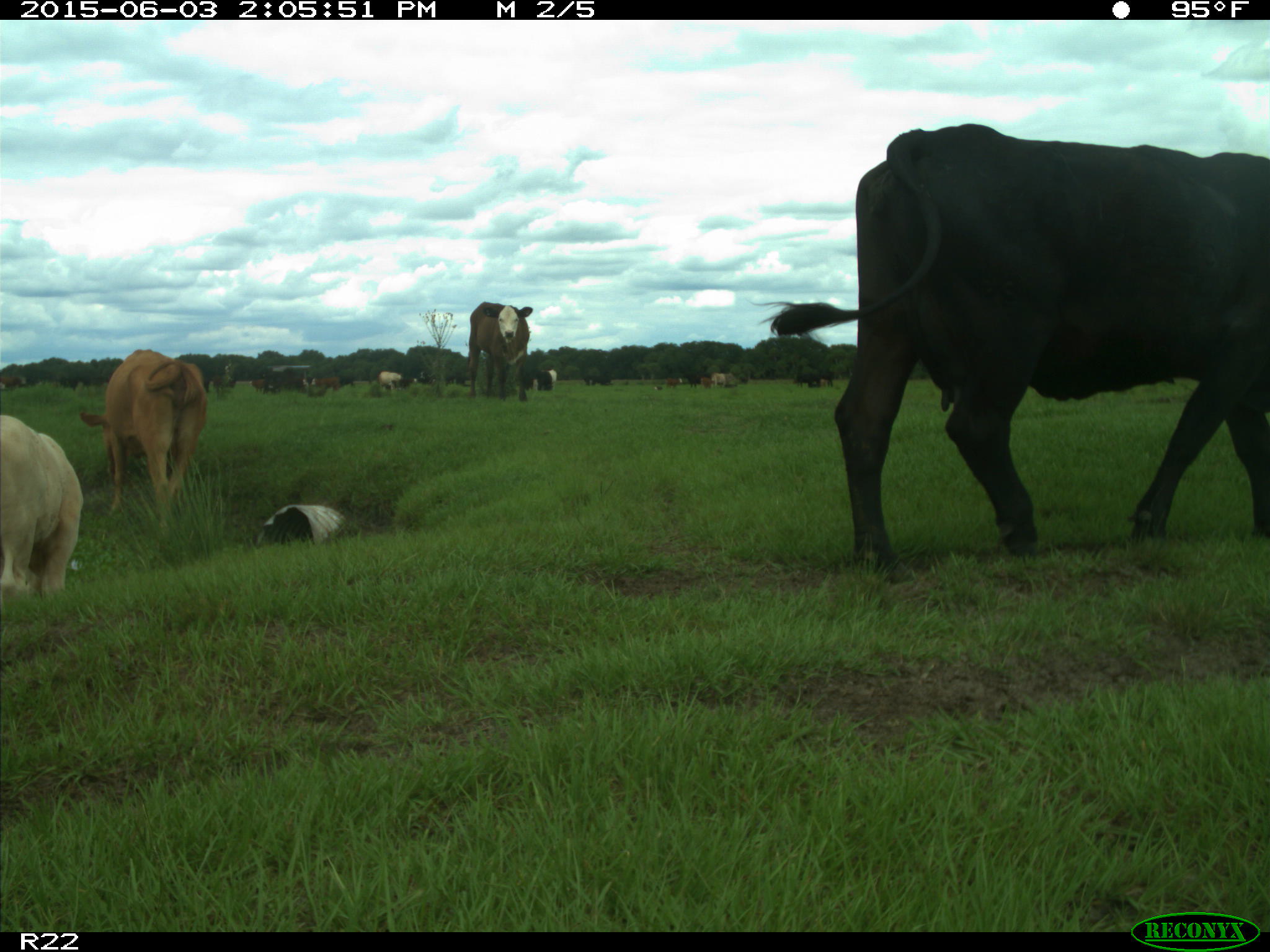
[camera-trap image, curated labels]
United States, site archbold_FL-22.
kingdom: Animalia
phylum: Chordata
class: Mammalia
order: Artiodactyla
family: Bovidae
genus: Bos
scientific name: Bos taurus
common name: domestic cow